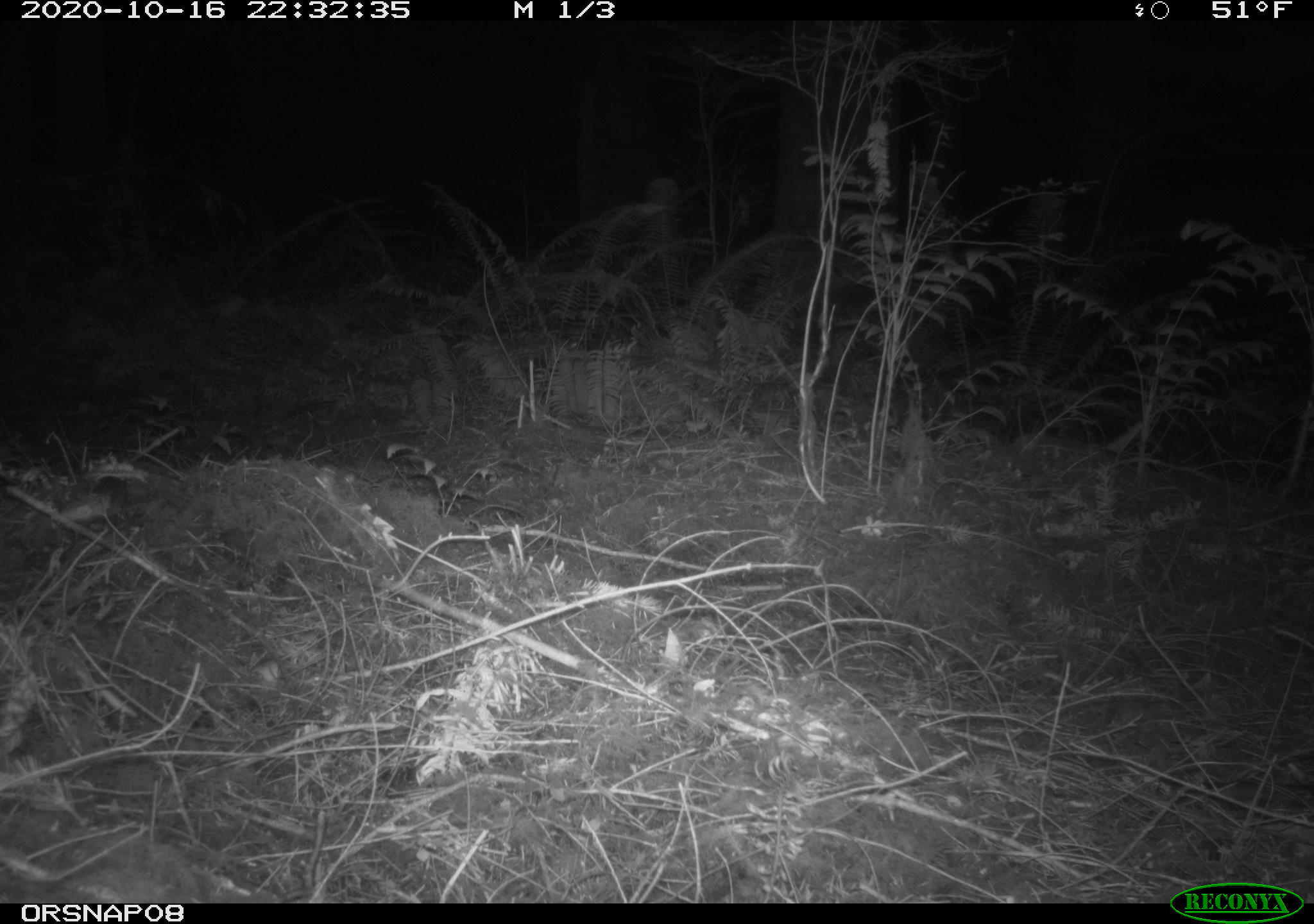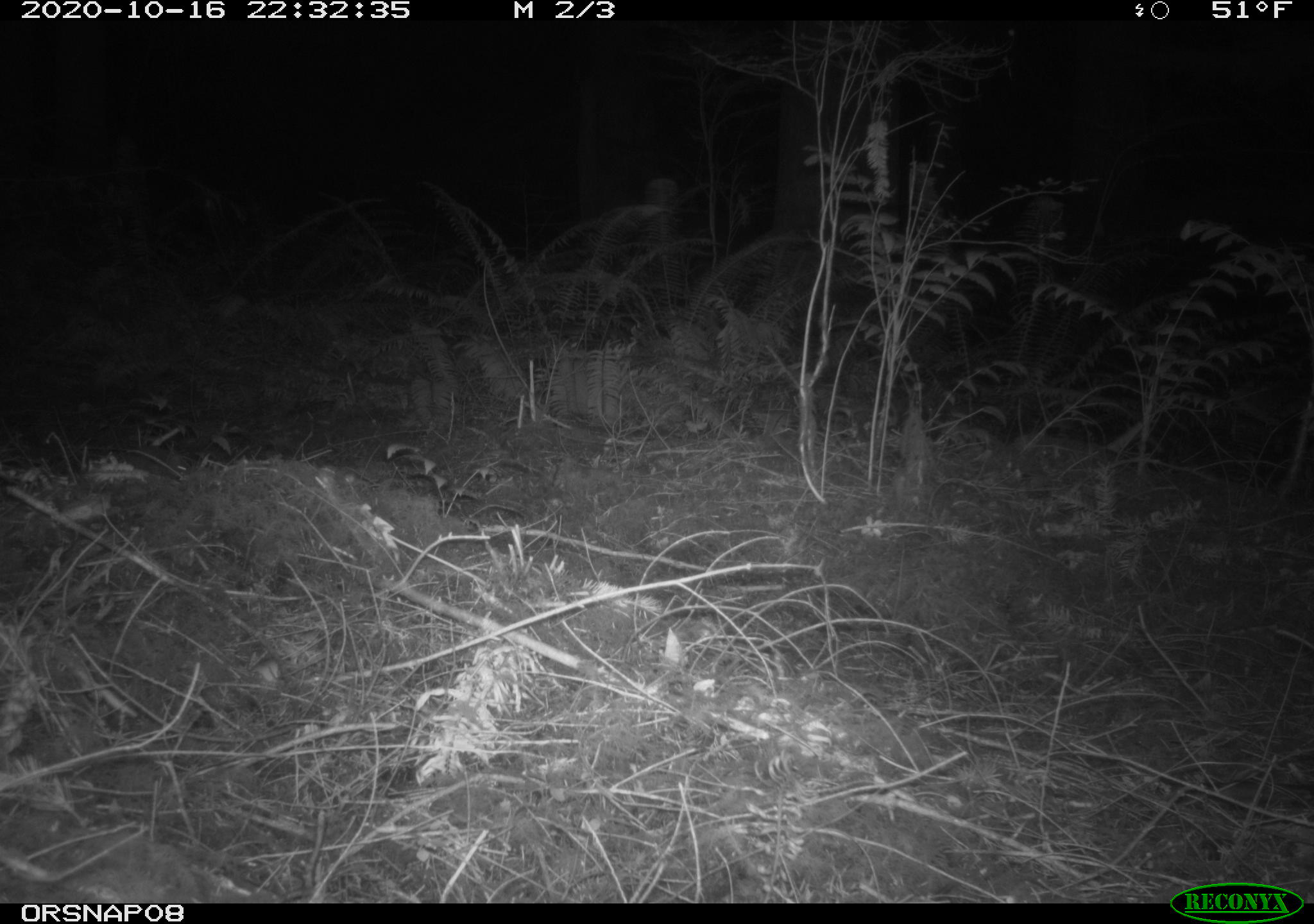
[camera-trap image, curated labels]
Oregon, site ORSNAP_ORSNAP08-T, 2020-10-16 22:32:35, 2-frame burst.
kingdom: Animalia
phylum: Chordata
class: Mammalia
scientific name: Mammalia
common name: small mammal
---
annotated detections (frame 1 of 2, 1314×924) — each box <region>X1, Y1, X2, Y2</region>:
small mammal: <region>78, 471, 147, 535</region>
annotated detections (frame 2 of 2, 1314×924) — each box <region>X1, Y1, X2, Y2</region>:
small mammal: <region>102, 427, 224, 496</region>